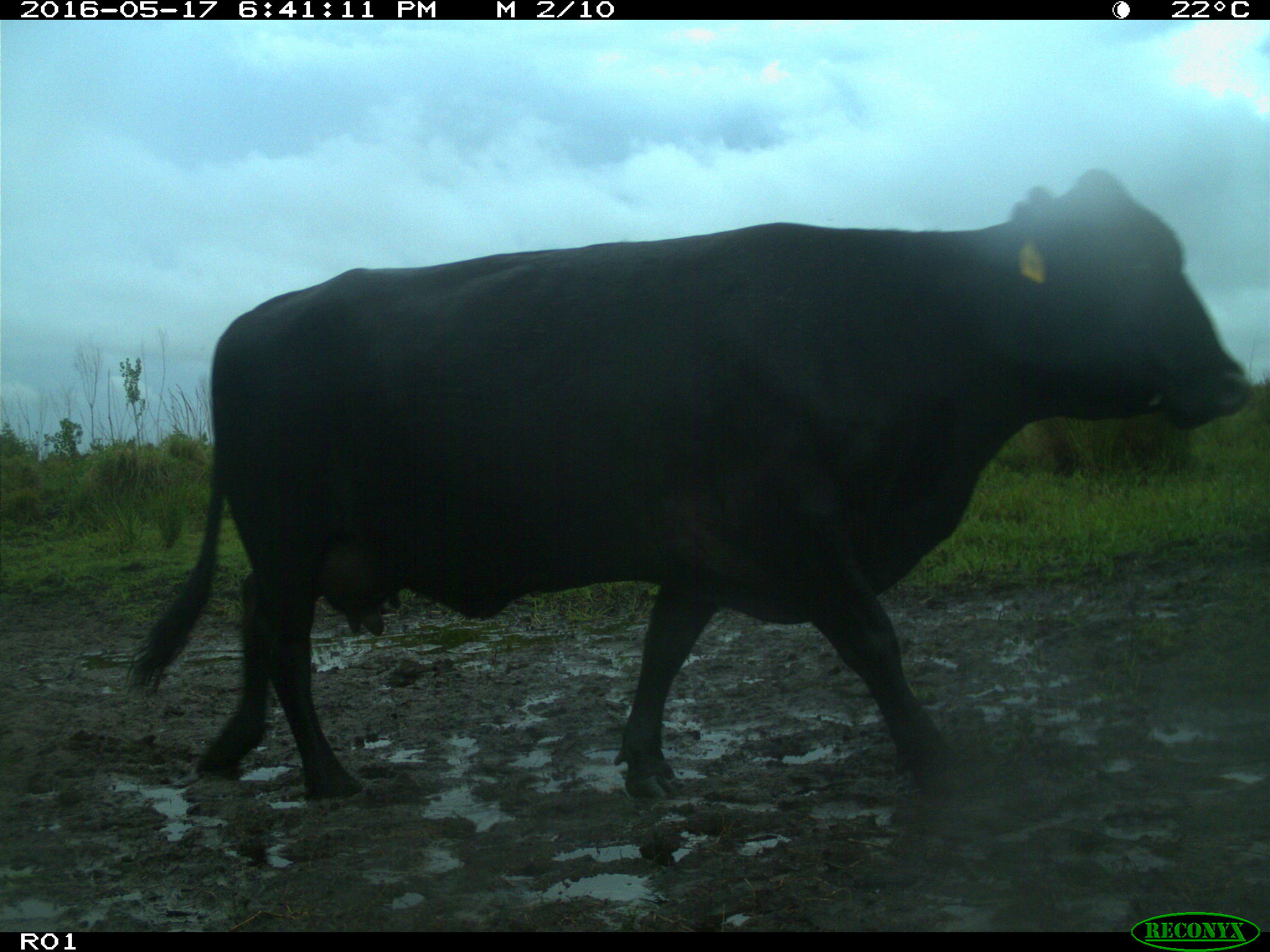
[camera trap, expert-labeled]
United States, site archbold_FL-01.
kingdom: Animalia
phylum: Chordata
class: Mammalia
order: Artiodactyla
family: Bovidae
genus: Bos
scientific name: Bos taurus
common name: domestic cow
Bos taurus (domestic cow).